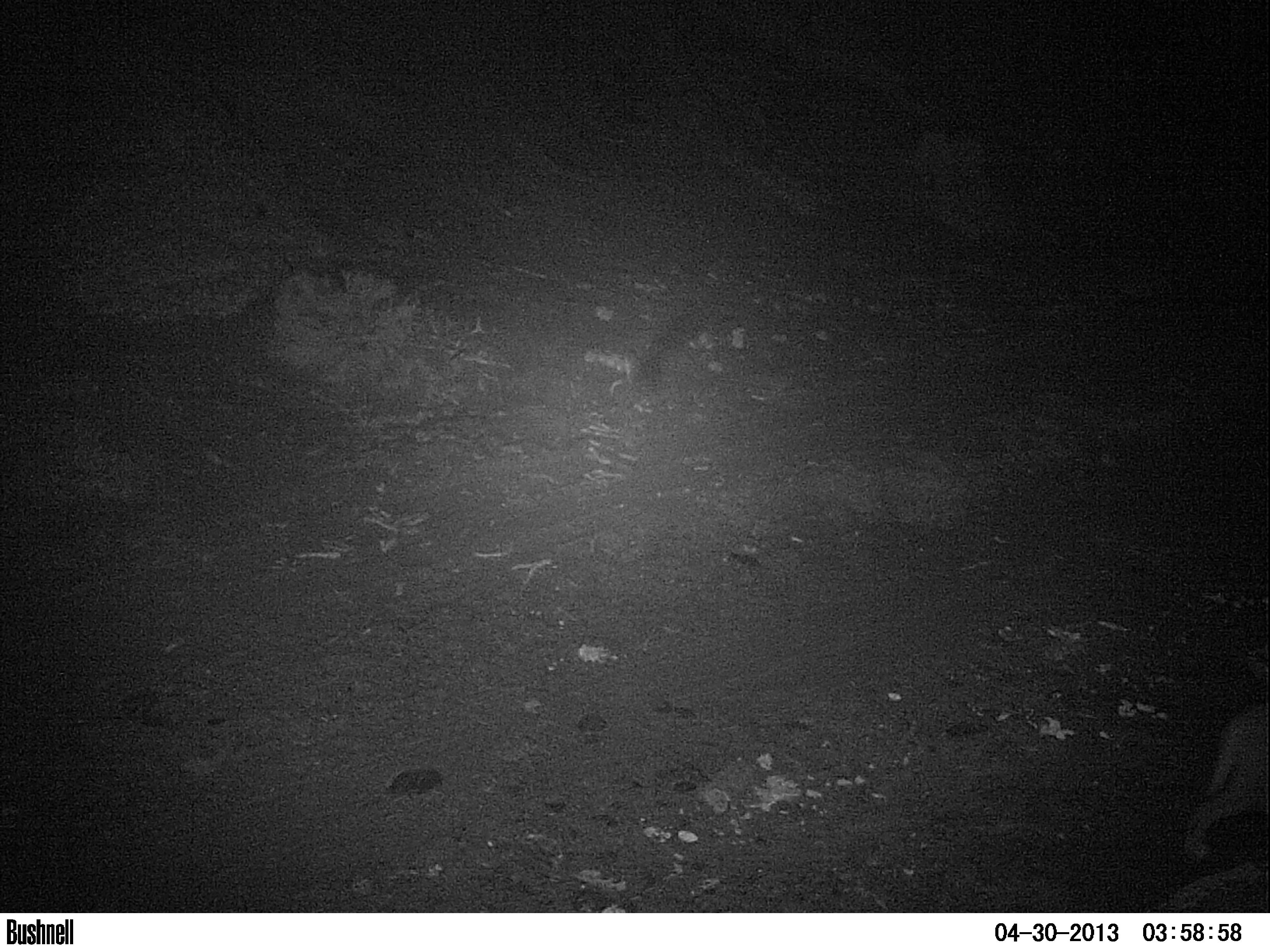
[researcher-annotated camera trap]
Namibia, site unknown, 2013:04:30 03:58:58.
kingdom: Animalia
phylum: Chordata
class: Mammalia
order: Carnivora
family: Felidae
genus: Panthera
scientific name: Panthera leo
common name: lion